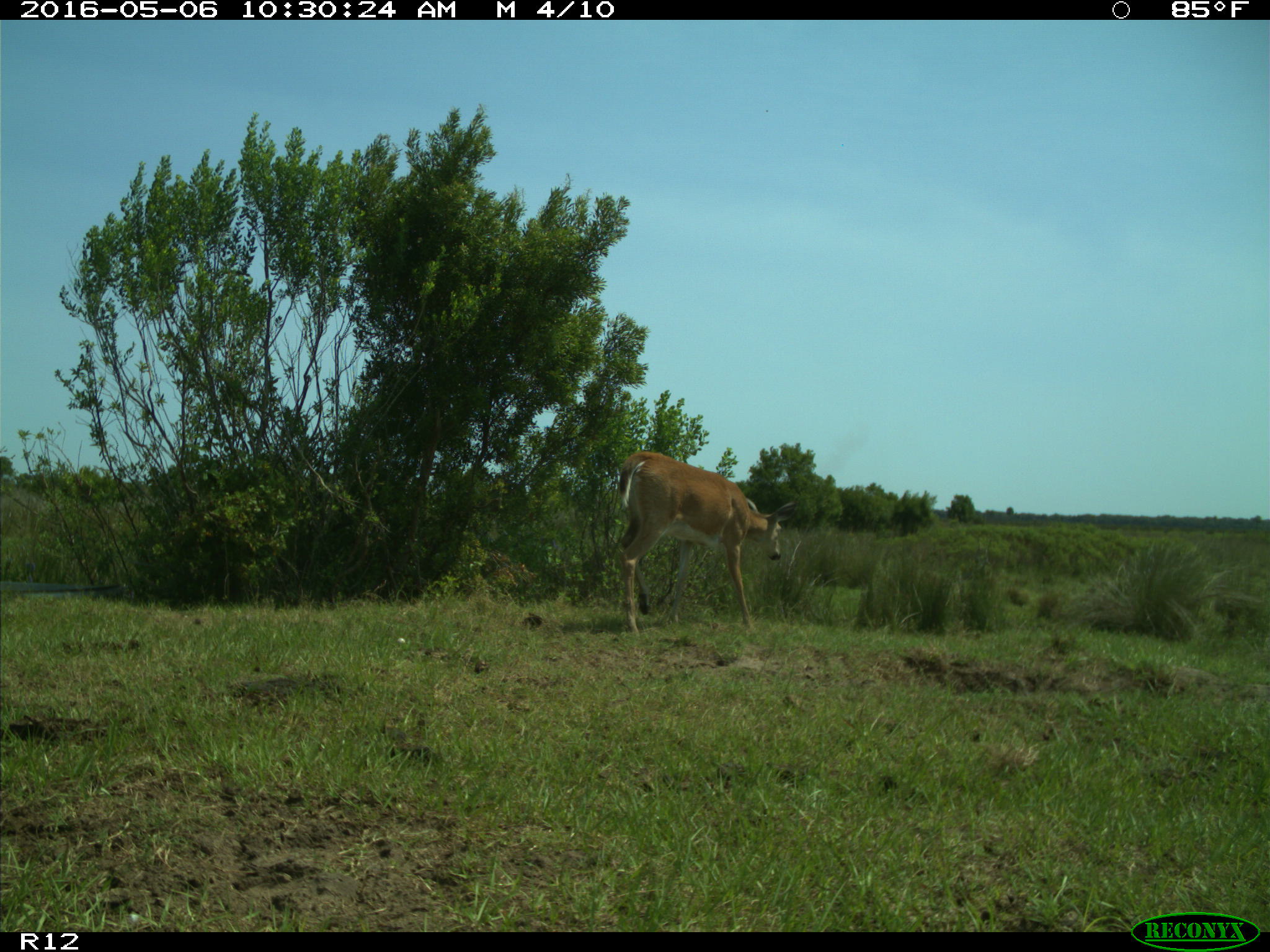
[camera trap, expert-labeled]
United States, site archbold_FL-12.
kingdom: Animalia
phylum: Chordata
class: Mammalia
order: Artiodactyla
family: Cervidae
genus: Odocoileus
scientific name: Odocoileus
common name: deer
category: unidentified deer